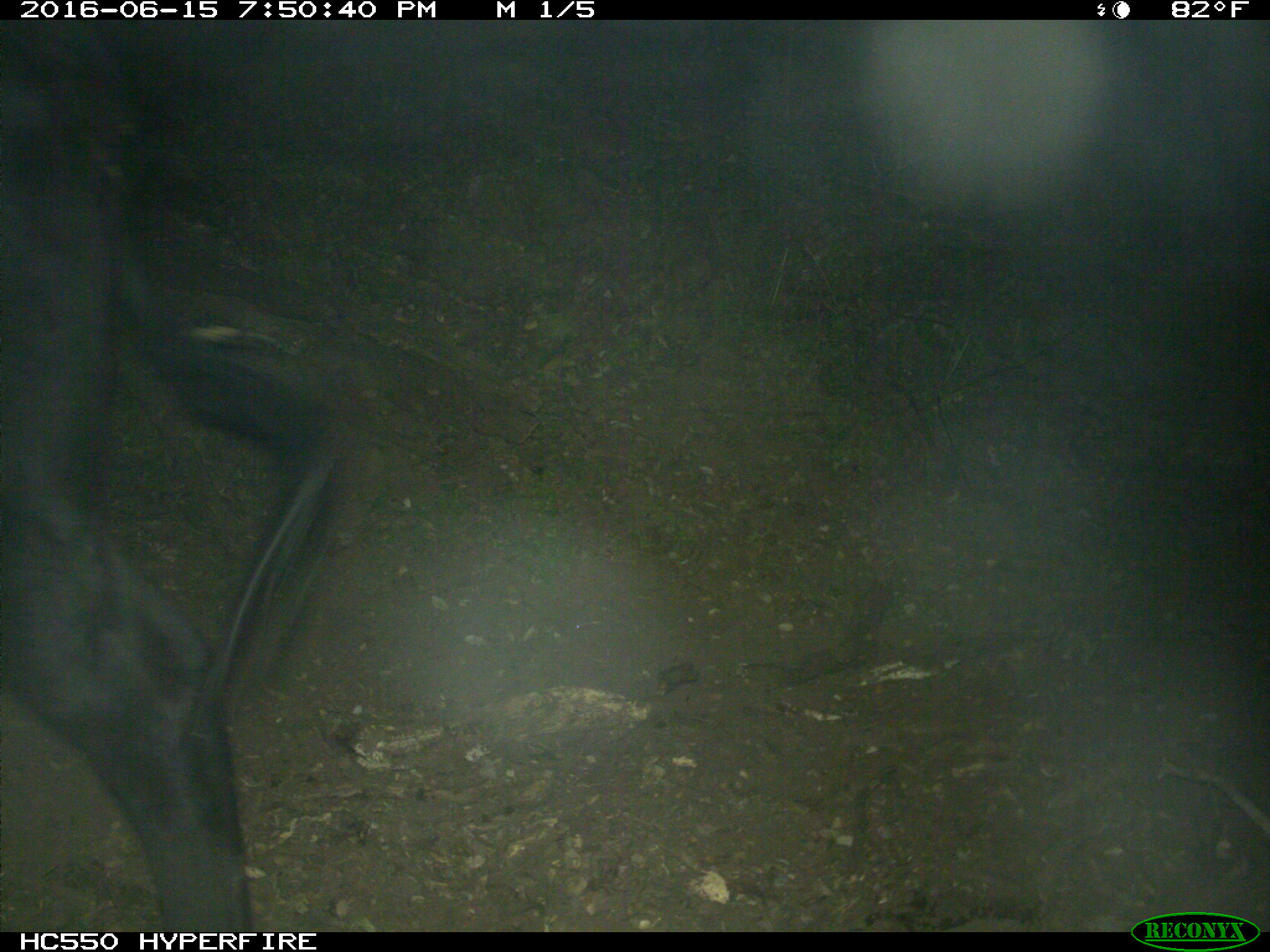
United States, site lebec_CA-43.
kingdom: Animalia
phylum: Chordata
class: Mammalia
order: Artiodactyla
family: Bovidae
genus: Bos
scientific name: Bos taurus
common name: domestic cow